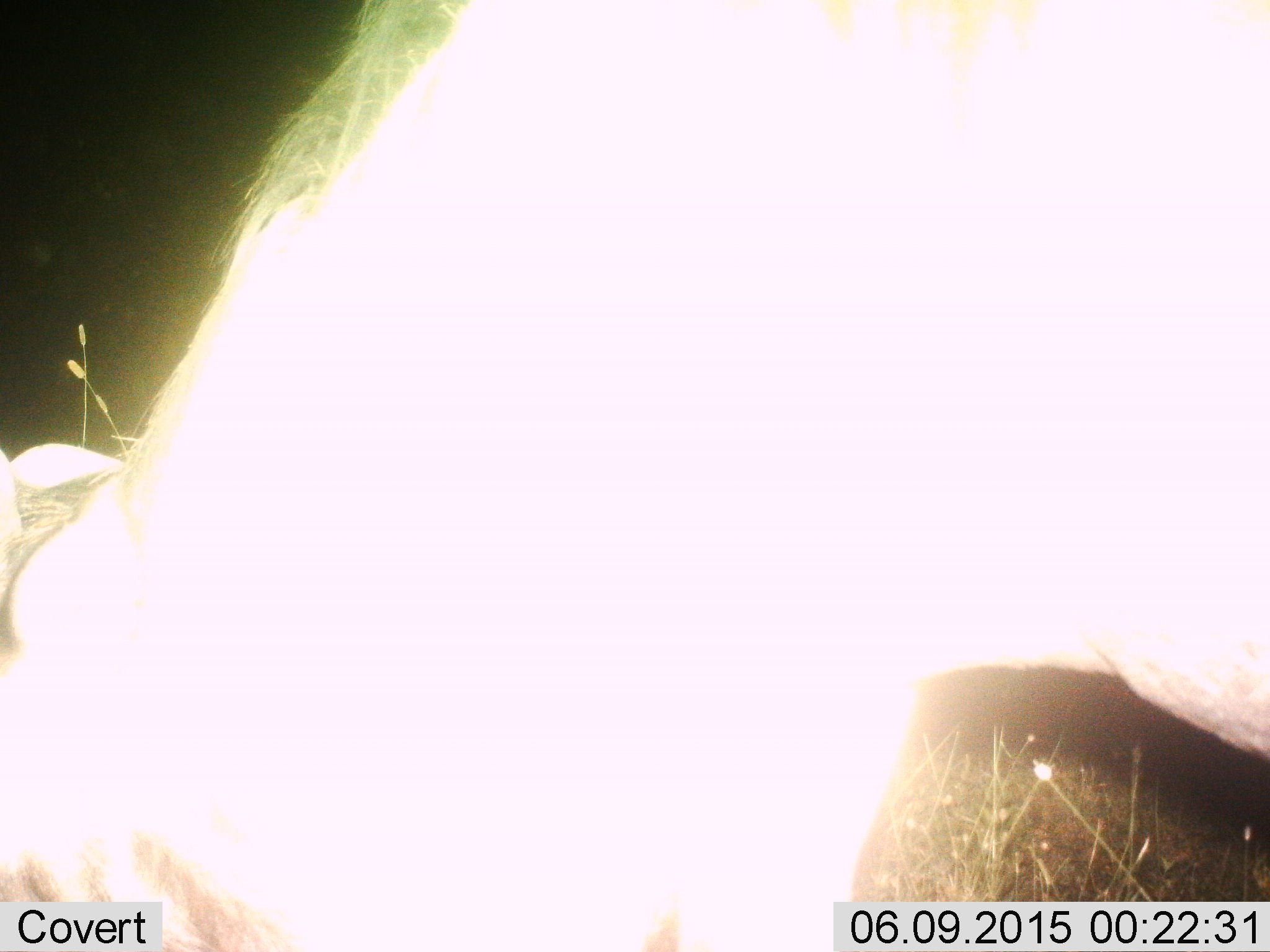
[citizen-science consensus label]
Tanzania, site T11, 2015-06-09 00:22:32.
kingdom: Animalia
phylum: Chordata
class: Mammalia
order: Artiodactyla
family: Bovidae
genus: Connochaetes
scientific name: Connochaetes taurinus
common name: blue wildebeest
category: wildebeest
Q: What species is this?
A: Wildebeest (blue wildebeest) (Connochaetes taurinus).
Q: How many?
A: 1.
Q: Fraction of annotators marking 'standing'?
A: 50%.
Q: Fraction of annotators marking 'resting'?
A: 0%.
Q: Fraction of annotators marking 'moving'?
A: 0%.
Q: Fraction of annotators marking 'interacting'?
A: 0%.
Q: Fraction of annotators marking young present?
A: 0%.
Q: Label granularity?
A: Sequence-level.